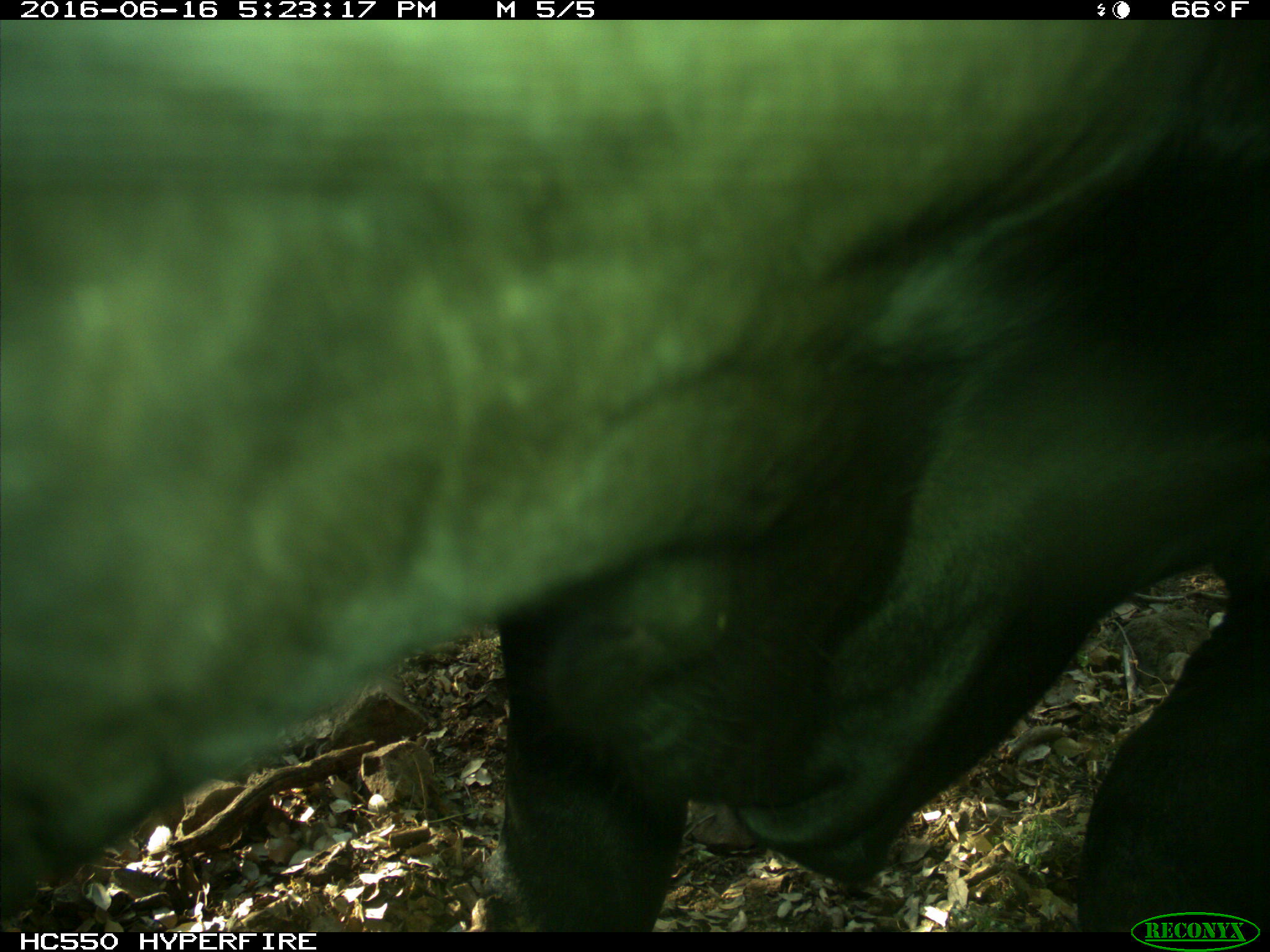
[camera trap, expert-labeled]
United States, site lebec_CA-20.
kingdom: Animalia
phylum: Chordata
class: Mammalia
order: Artiodactyla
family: Bovidae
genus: Bos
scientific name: Bos taurus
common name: domestic cow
Bos taurus (domestic cow).